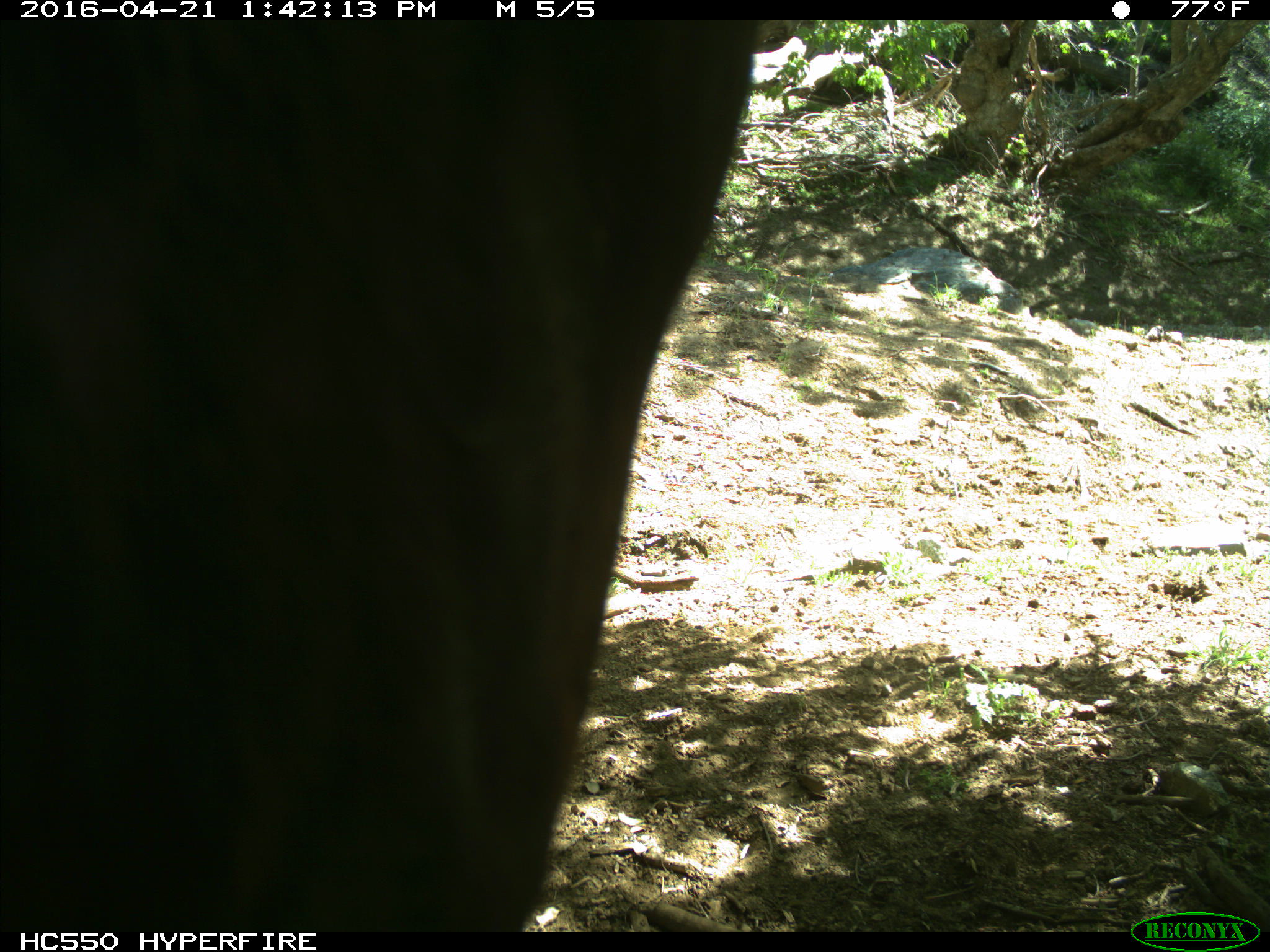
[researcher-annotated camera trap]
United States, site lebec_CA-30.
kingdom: Animalia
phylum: Chordata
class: Mammalia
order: Artiodactyla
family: Bovidae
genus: Bos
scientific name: Bos taurus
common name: domestic cow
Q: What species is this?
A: Bos taurus (domestic cow).